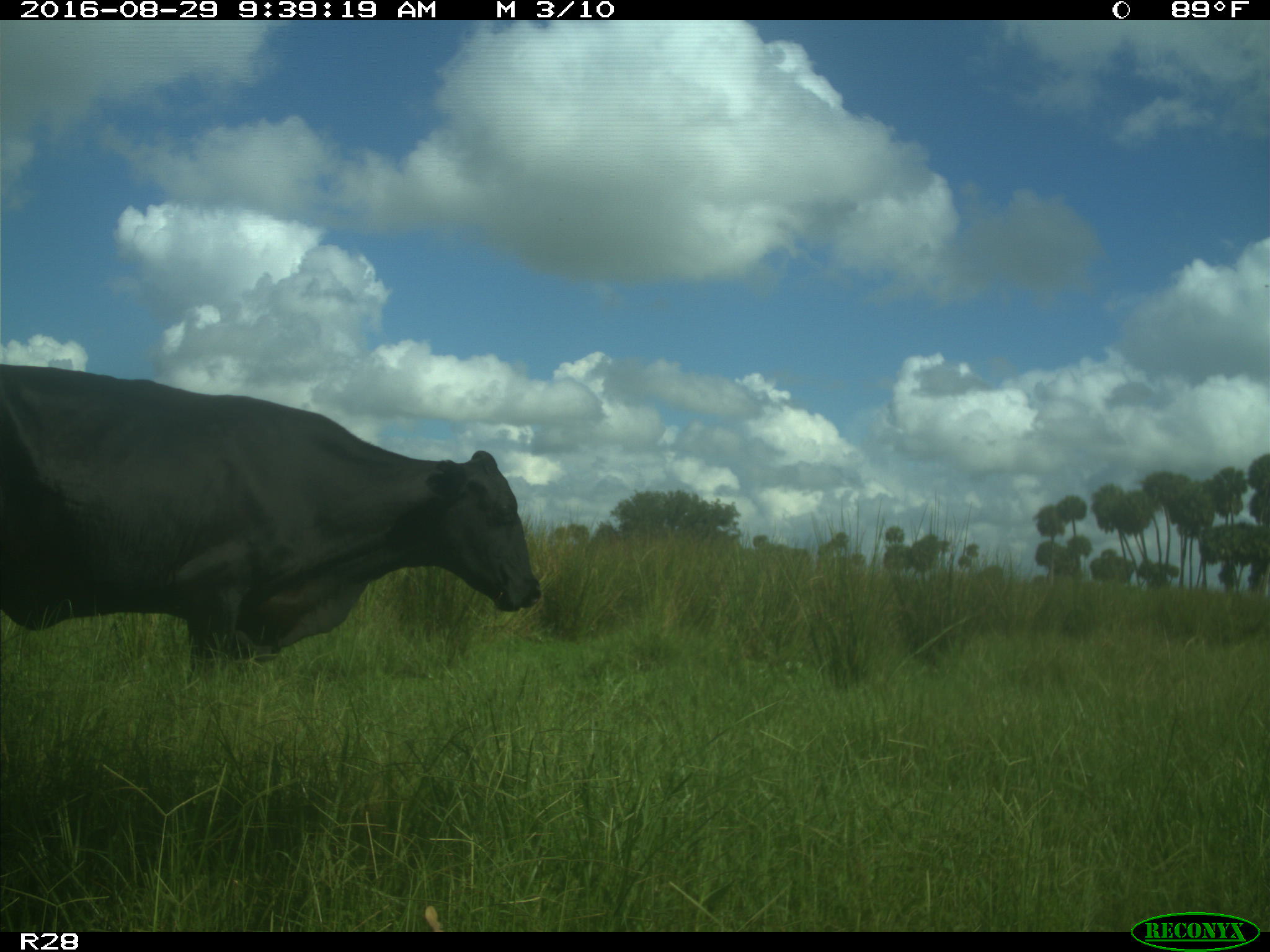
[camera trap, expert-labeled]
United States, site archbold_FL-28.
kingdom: Animalia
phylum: Chordata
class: Mammalia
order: Artiodactyla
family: Bovidae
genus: Bos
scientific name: Bos taurus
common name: domestic cow